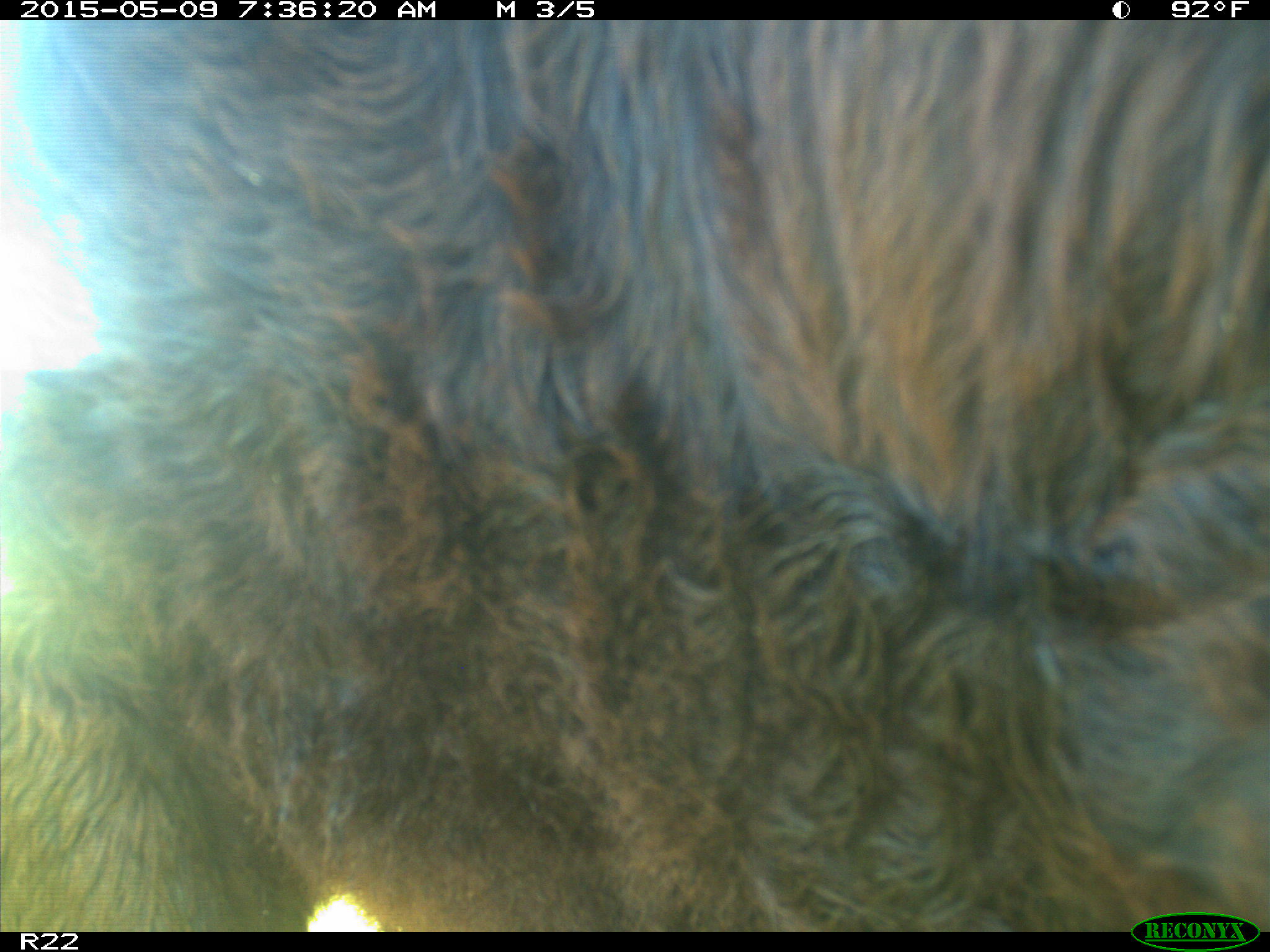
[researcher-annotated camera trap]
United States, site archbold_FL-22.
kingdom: Animalia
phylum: Chordata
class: Mammalia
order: Artiodactyla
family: Bovidae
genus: Bos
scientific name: Bos taurus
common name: domestic cow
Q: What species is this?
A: Bos taurus (domestic cow).